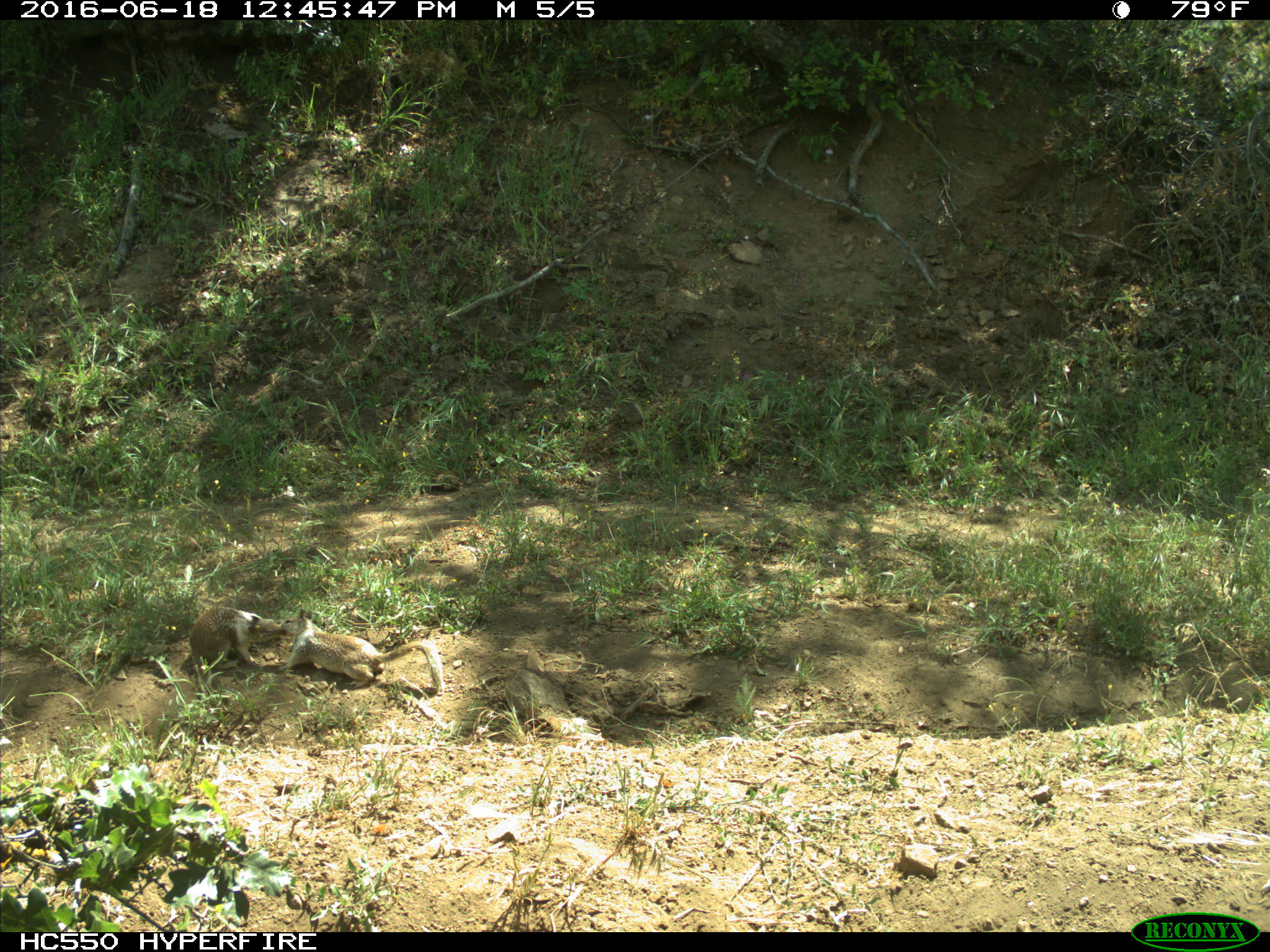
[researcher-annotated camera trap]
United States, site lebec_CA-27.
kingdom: Animalia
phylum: Chordata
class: Mammalia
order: Rodentia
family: Sciuridae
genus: Otospermophilus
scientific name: Otospermophilus beecheyi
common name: california ground squirrel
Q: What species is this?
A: Otospermophilus beecheyi (california ground squirrel).